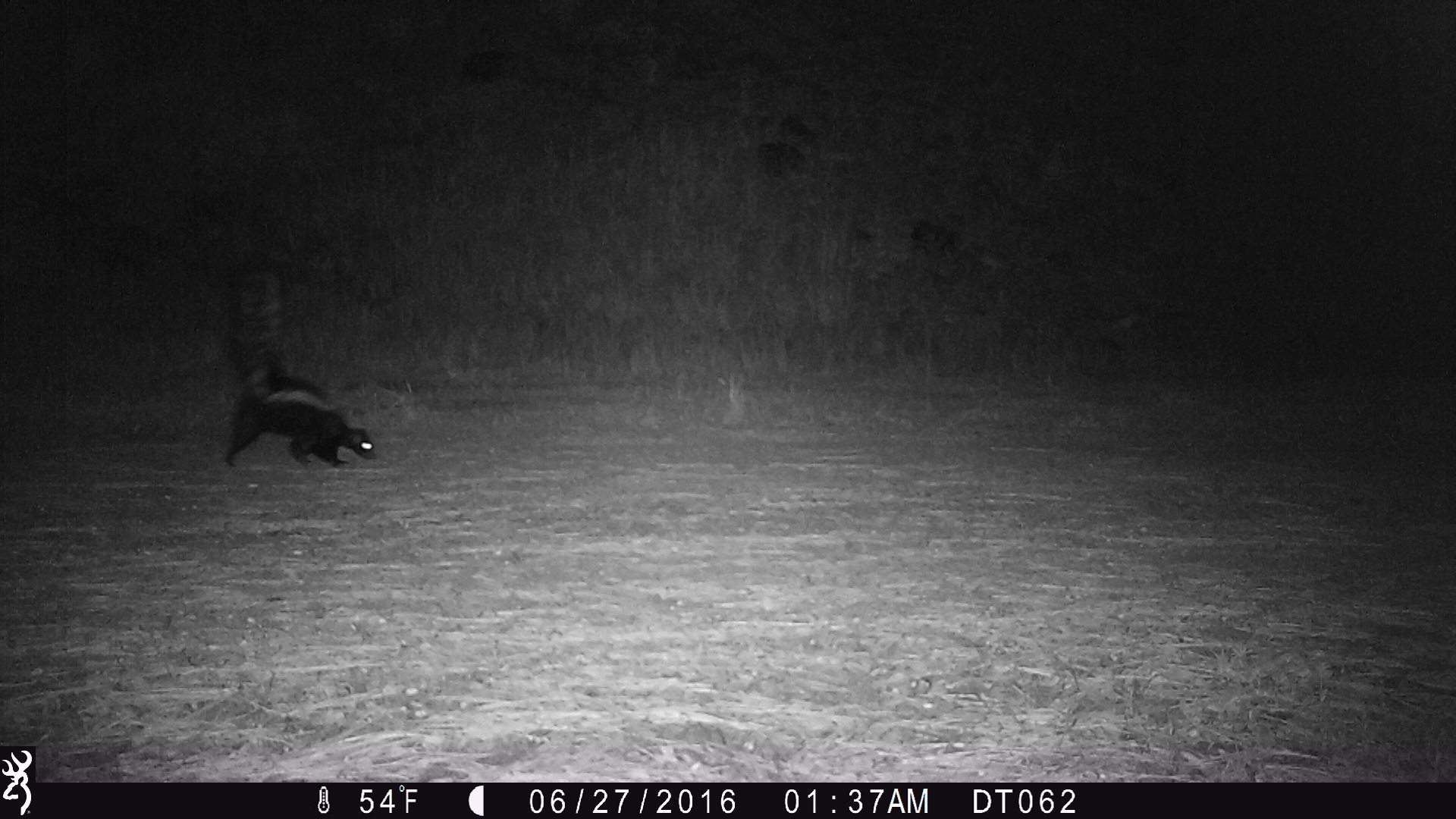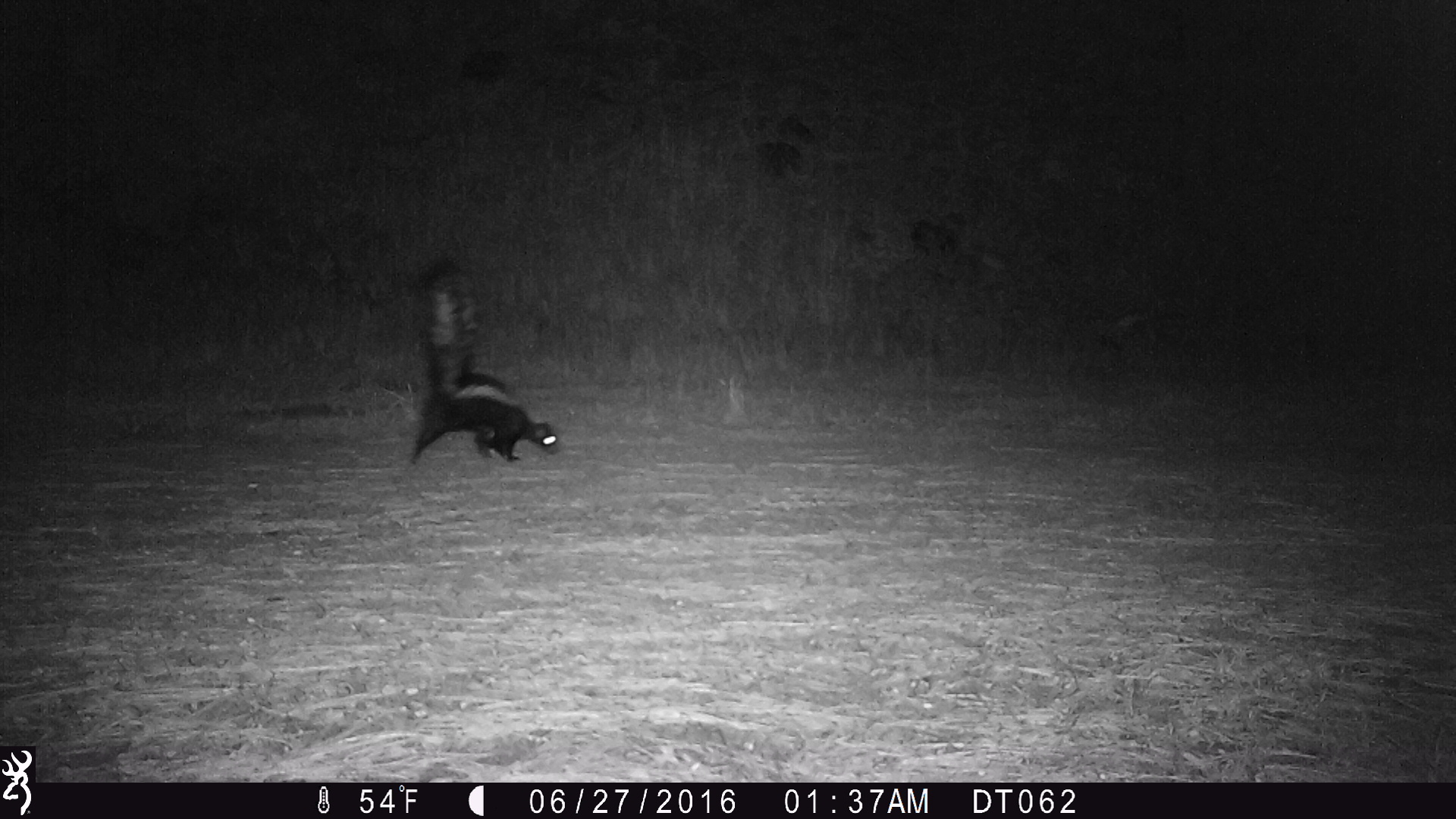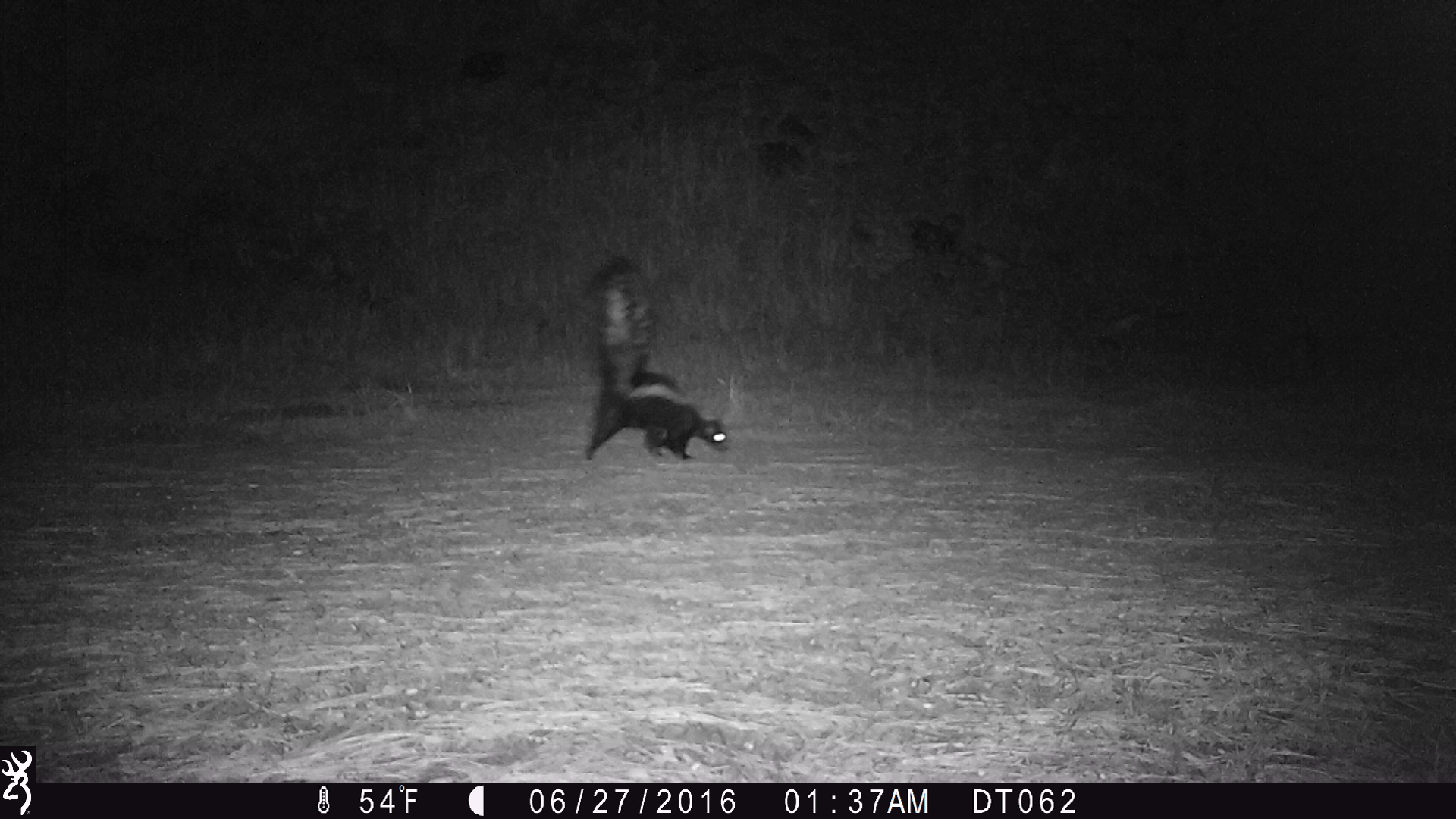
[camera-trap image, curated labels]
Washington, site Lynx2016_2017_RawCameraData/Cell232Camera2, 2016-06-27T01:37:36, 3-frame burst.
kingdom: Animalia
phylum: Chordata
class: Mammalia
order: Carnivora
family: Mephitidae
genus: Mephitis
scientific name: Mephitis mephitis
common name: striped skunk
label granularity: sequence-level